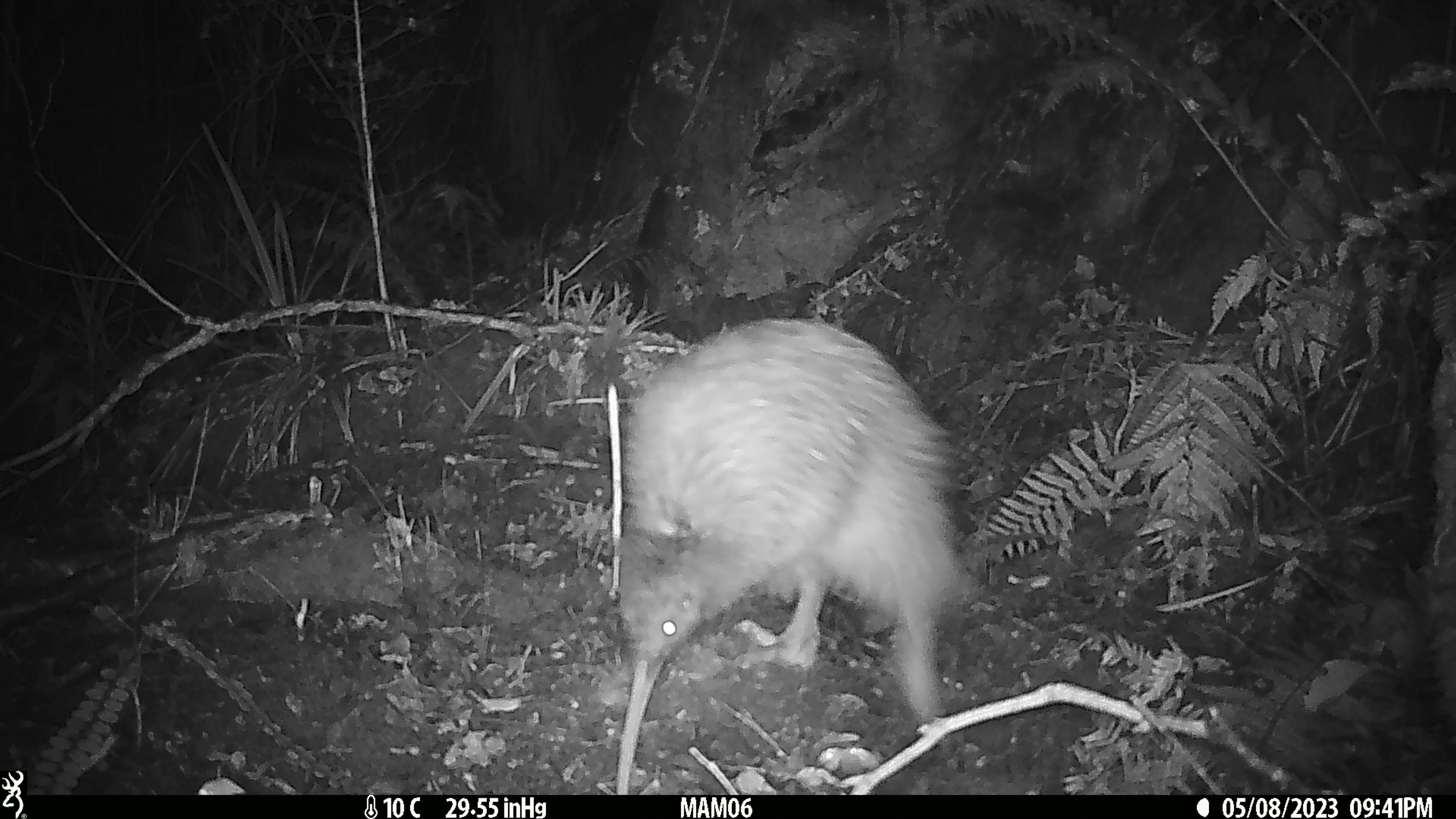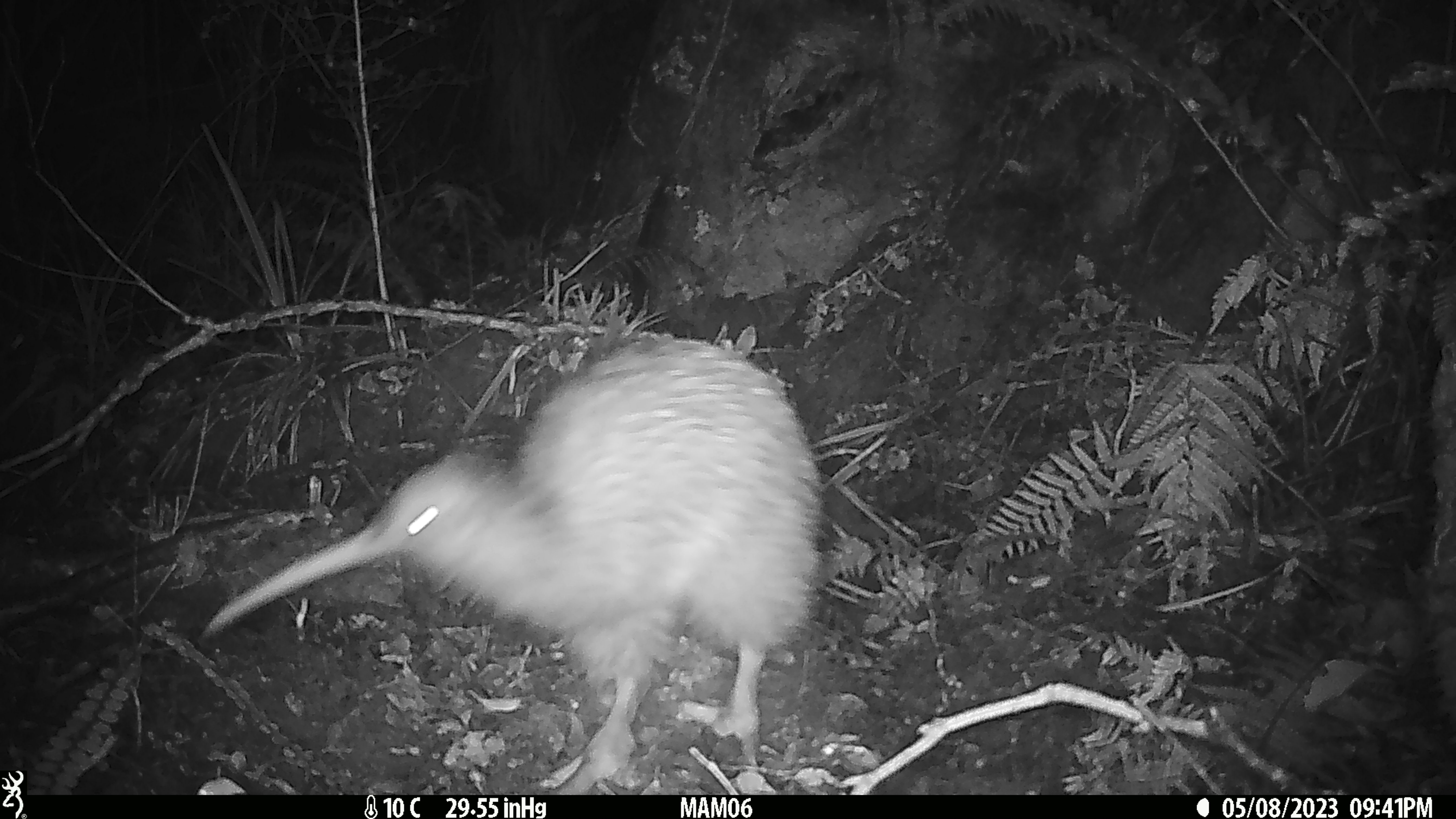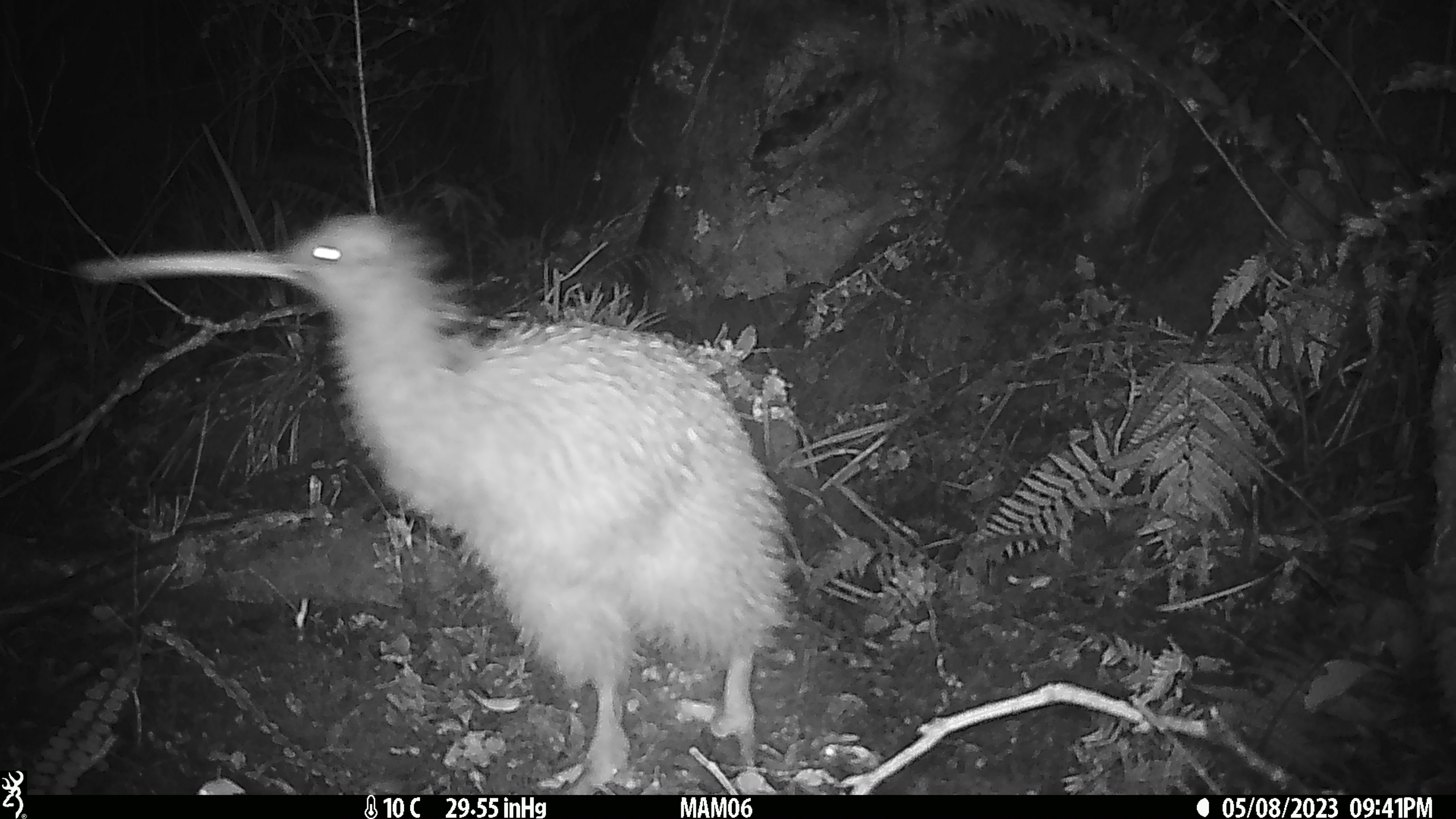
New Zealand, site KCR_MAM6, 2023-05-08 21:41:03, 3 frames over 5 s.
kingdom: Animalia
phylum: Chordata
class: Aves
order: Apterygiformes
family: Apterygidae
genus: Apteryx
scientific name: Apteryx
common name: kiwi